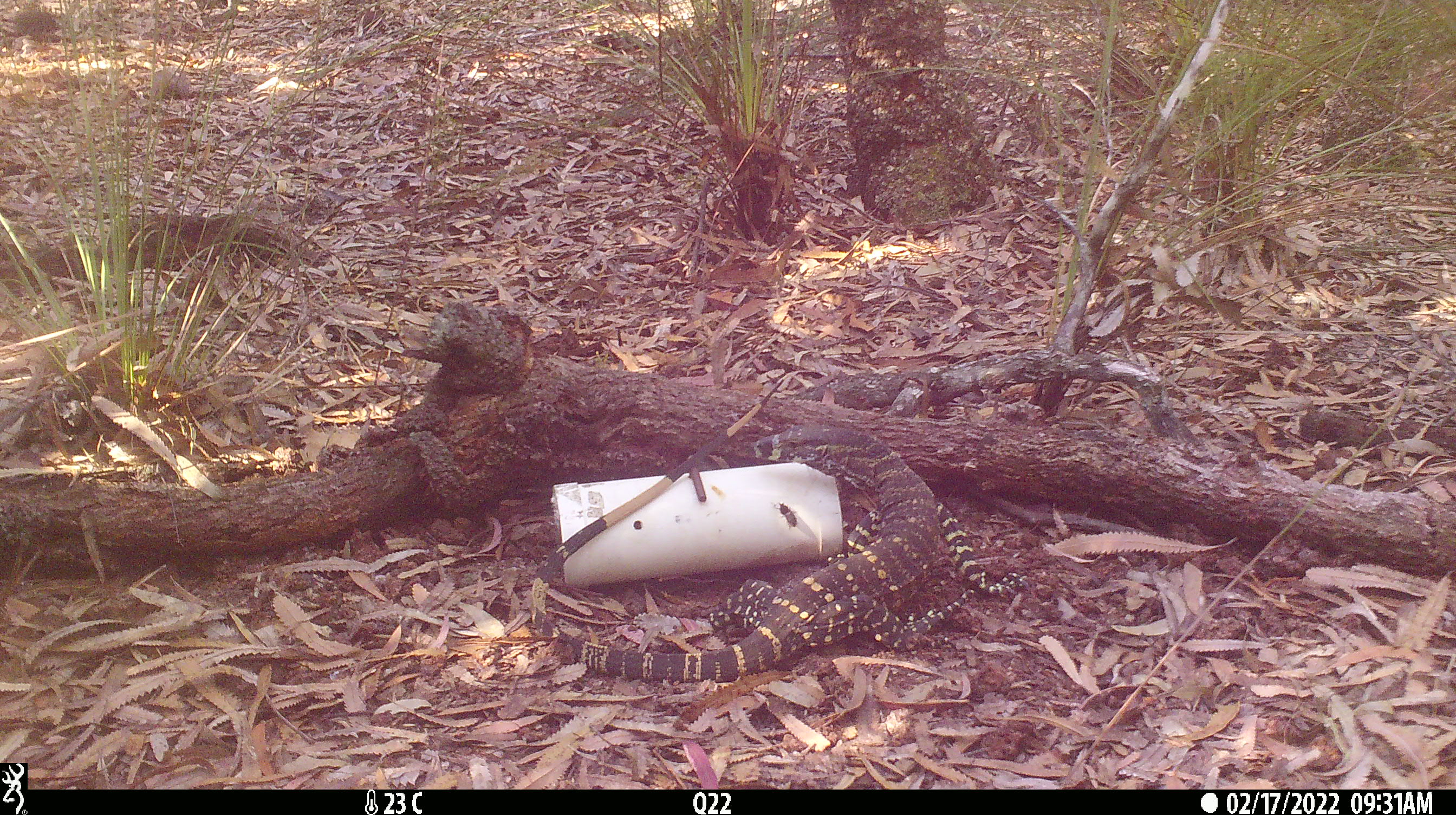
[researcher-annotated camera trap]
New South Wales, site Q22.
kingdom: Animalia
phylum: Chordata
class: Reptilia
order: Squamata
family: Varanidae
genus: Varanus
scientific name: Varanus varius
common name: lace monitor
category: goanna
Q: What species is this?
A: Goanna (lace monitor) (Varanus varius).